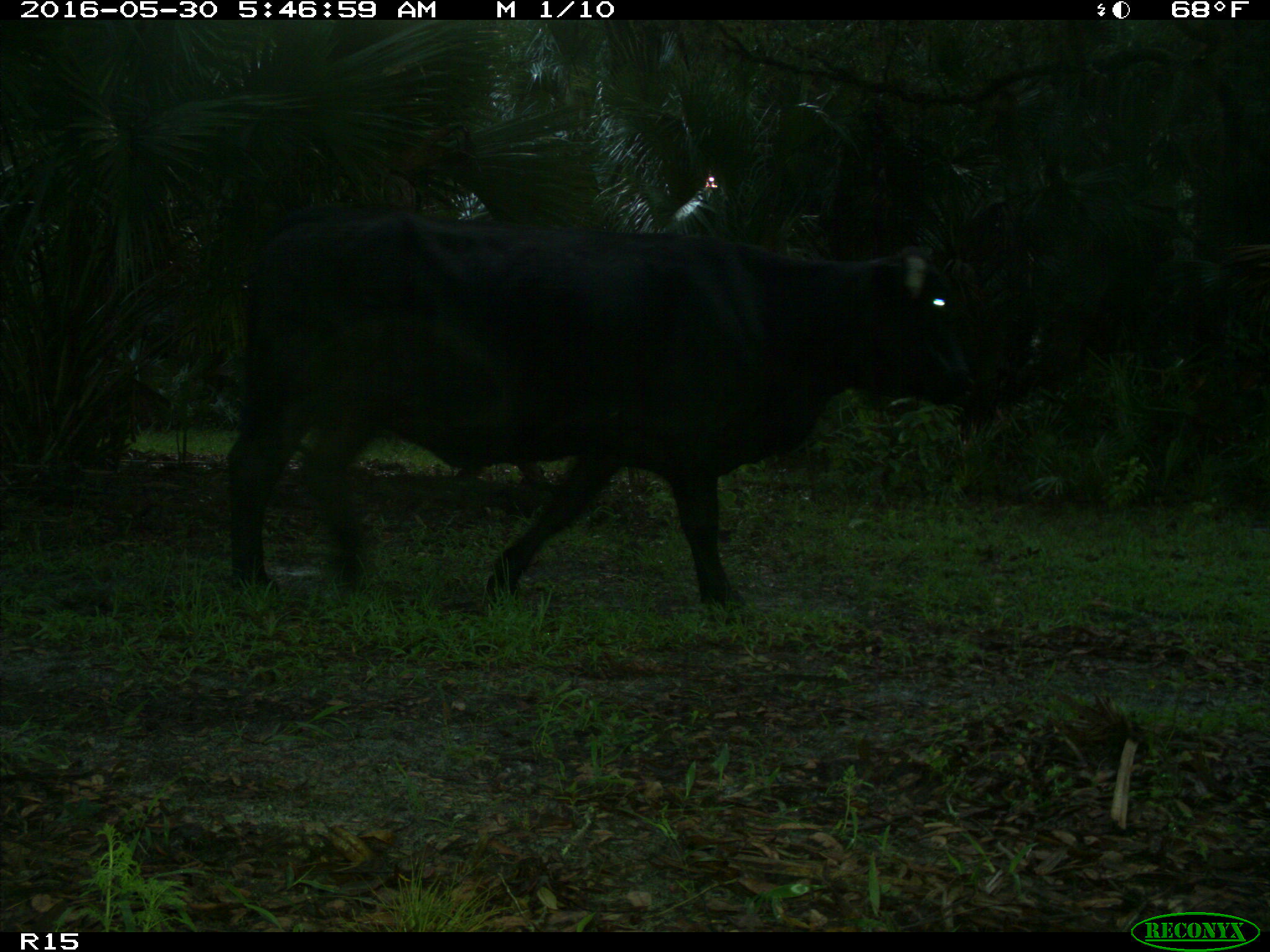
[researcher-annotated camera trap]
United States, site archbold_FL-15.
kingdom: Animalia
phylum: Chordata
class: Mammalia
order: Artiodactyla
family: Bovidae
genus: Bos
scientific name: Bos taurus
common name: domestic cow